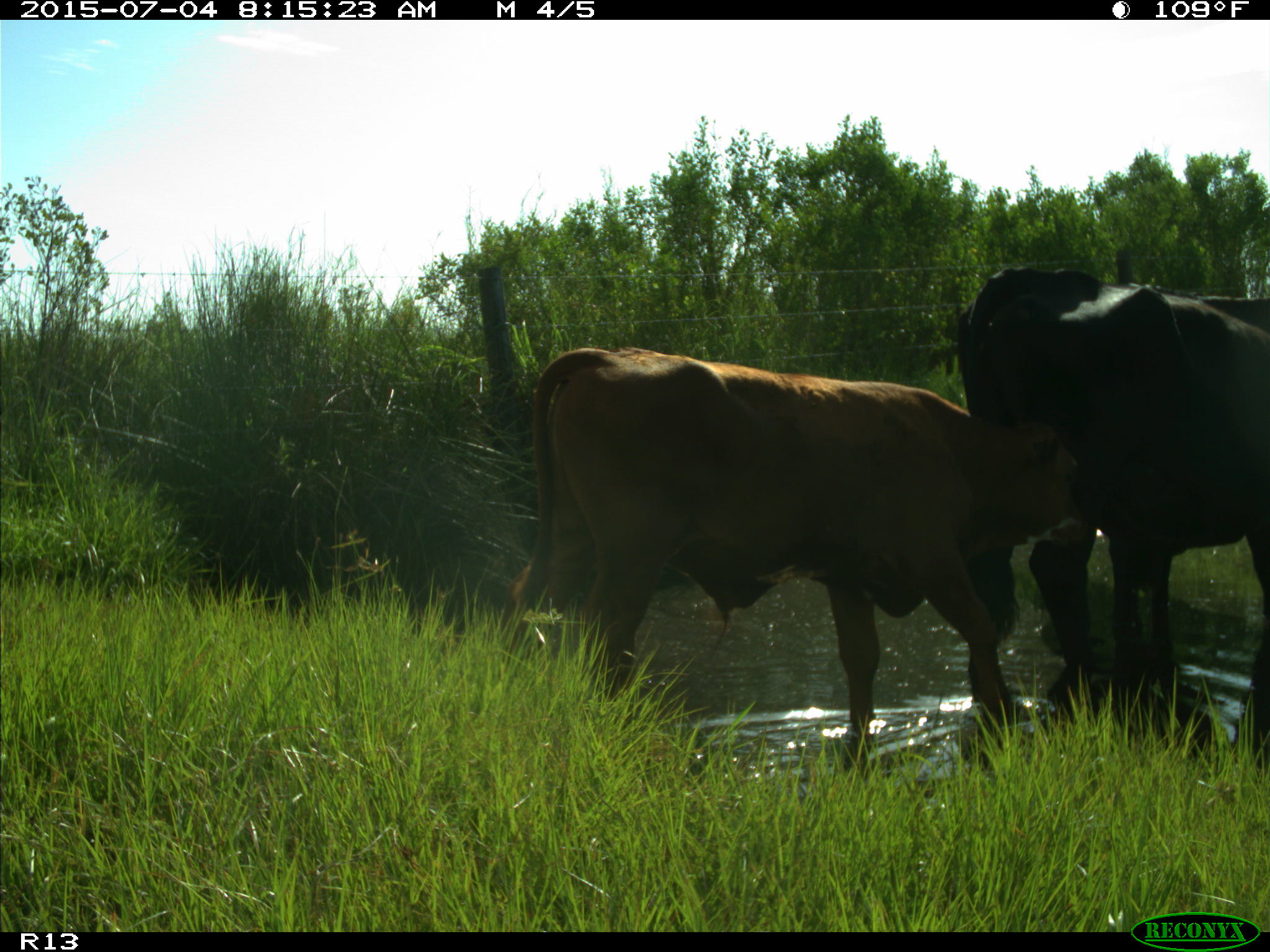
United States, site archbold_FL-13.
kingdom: Animalia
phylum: Chordata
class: Mammalia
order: Artiodactyla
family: Bovidae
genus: Bos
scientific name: Bos taurus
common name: domestic cow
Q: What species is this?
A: Bos taurus (domestic cow).